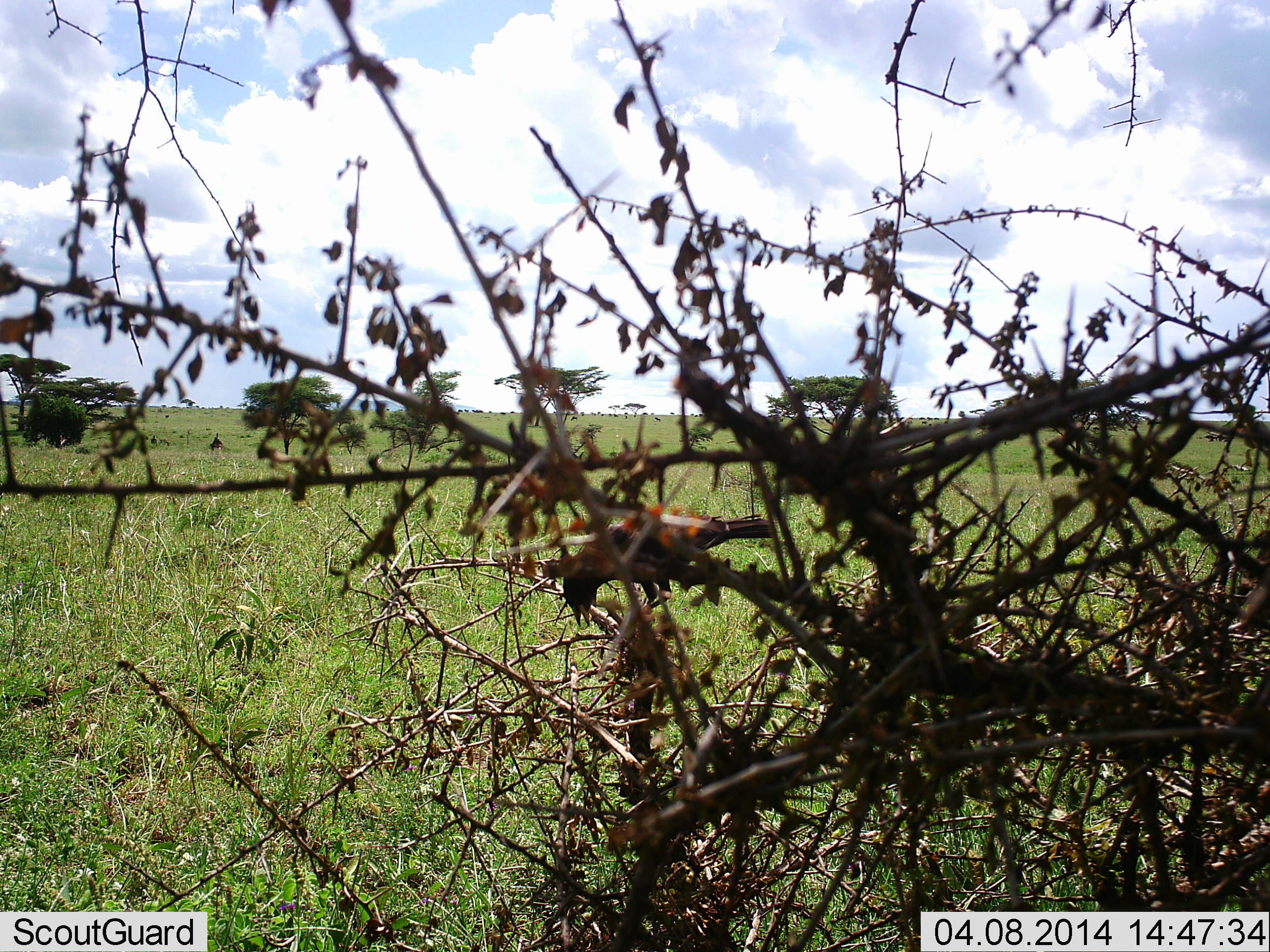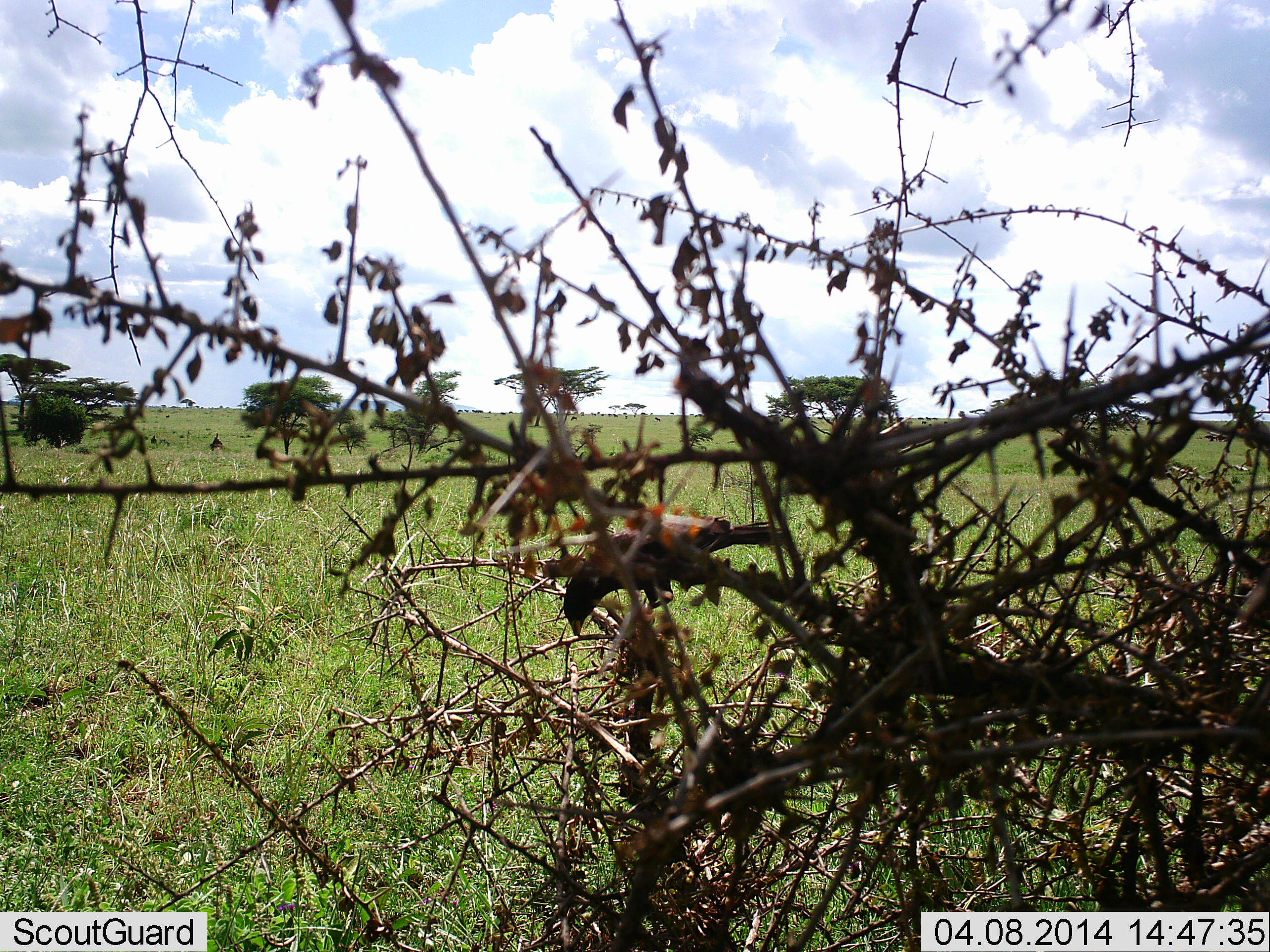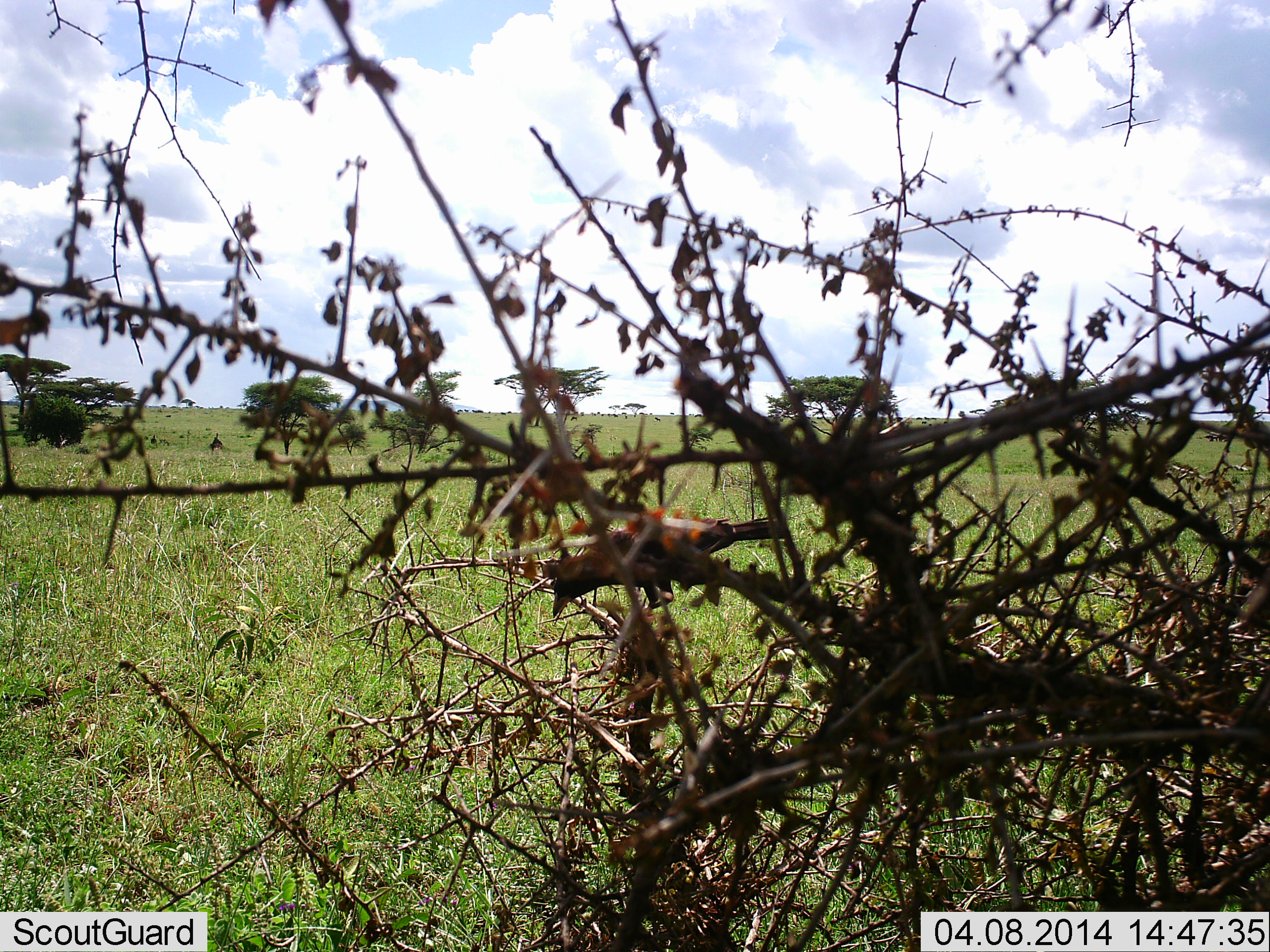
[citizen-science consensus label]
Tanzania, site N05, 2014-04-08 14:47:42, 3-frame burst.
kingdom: Animalia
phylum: Chordata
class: Aves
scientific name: Aves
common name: bird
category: otherbird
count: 1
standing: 30%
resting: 10%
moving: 40%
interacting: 10%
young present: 0%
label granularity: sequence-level